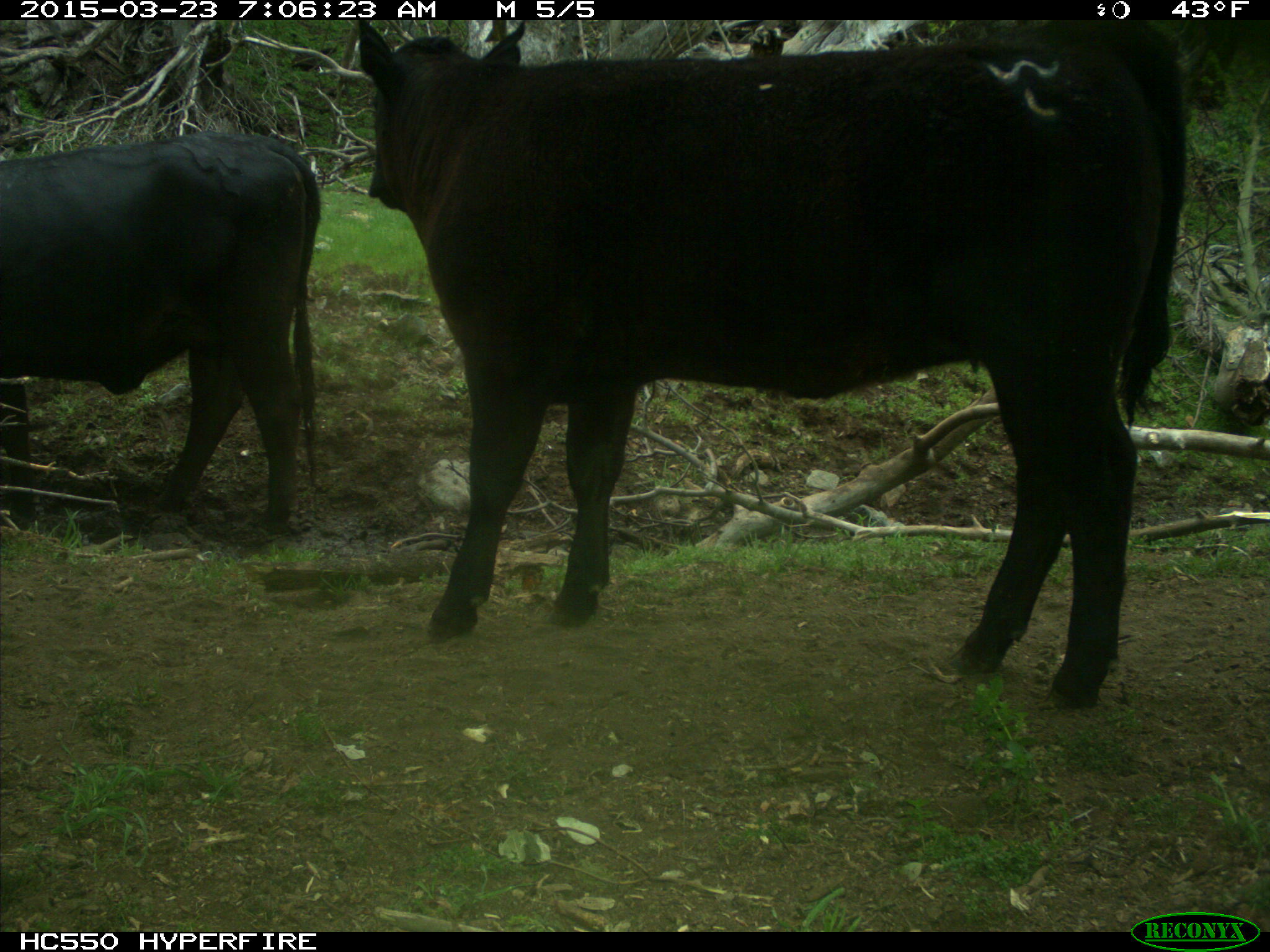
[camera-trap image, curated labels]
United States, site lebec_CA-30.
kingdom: Animalia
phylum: Chordata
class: Mammalia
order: Artiodactyla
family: Bovidae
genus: Bos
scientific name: Bos taurus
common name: domestic cow